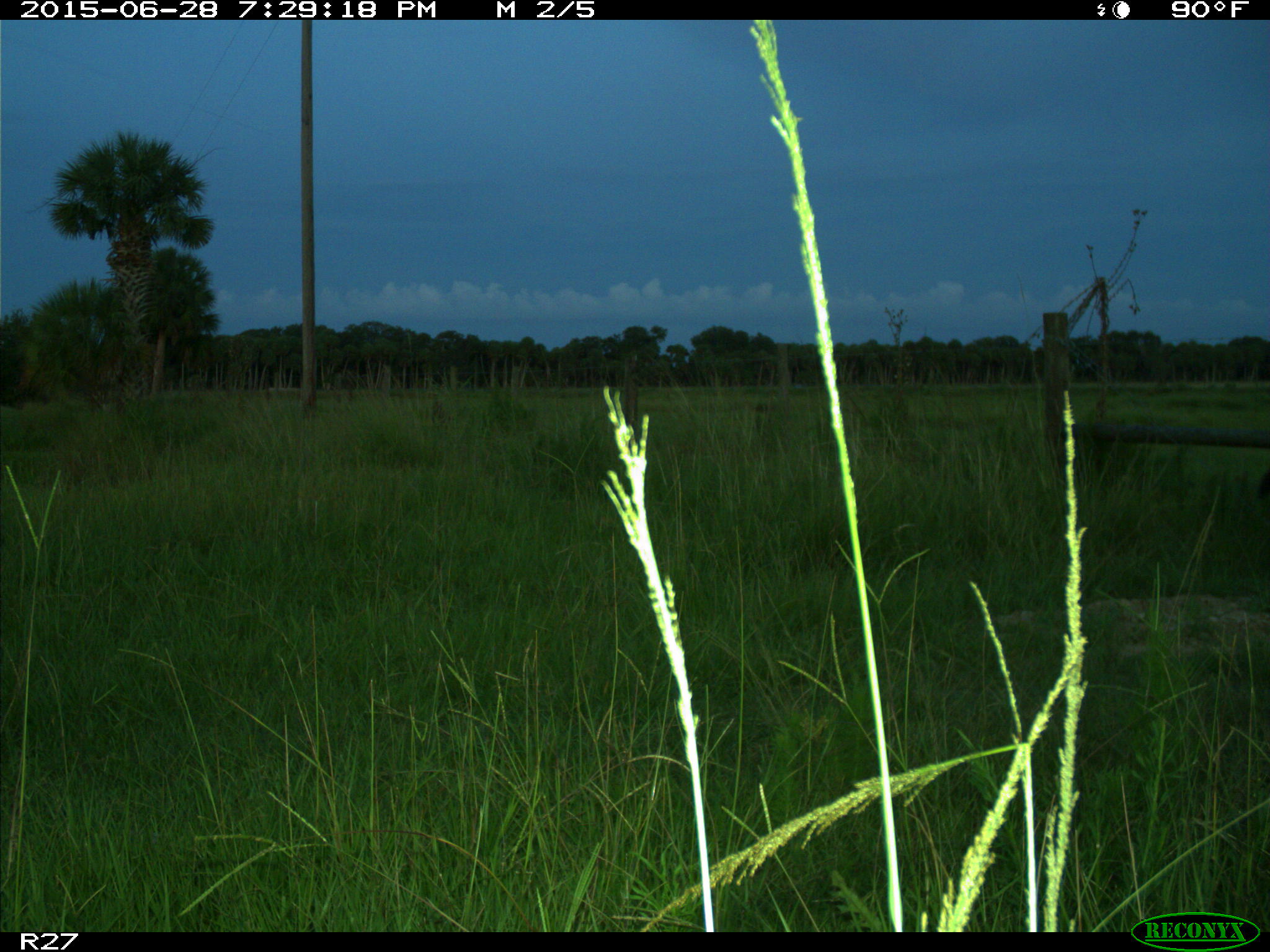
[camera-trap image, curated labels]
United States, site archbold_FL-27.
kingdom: Animalia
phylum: Chordata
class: Mammalia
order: Artiodactyla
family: Bovidae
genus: Bos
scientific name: Bos taurus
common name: domestic cow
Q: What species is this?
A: Bos taurus (domestic cow).